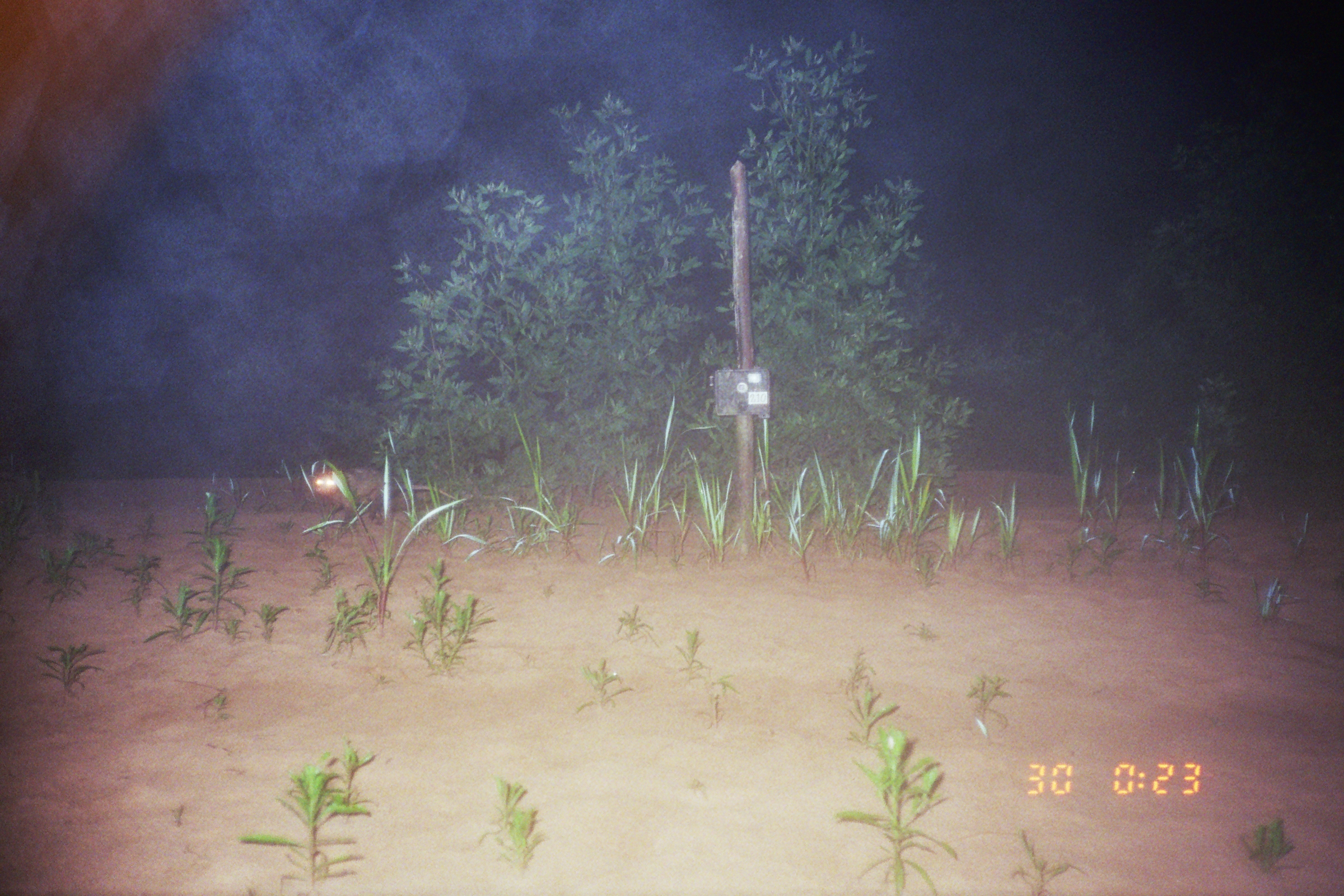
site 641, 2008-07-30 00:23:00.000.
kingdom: Animalia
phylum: Chordata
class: Mammalia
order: Didelphimorphia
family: Didelphidae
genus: Didelphis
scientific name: Didelphis marsupialis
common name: southern opossum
Didelphis marsupialis (southern opossum).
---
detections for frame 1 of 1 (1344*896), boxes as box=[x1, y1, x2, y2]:
didelphis marsupialis: box=[310, 463, 467, 529]